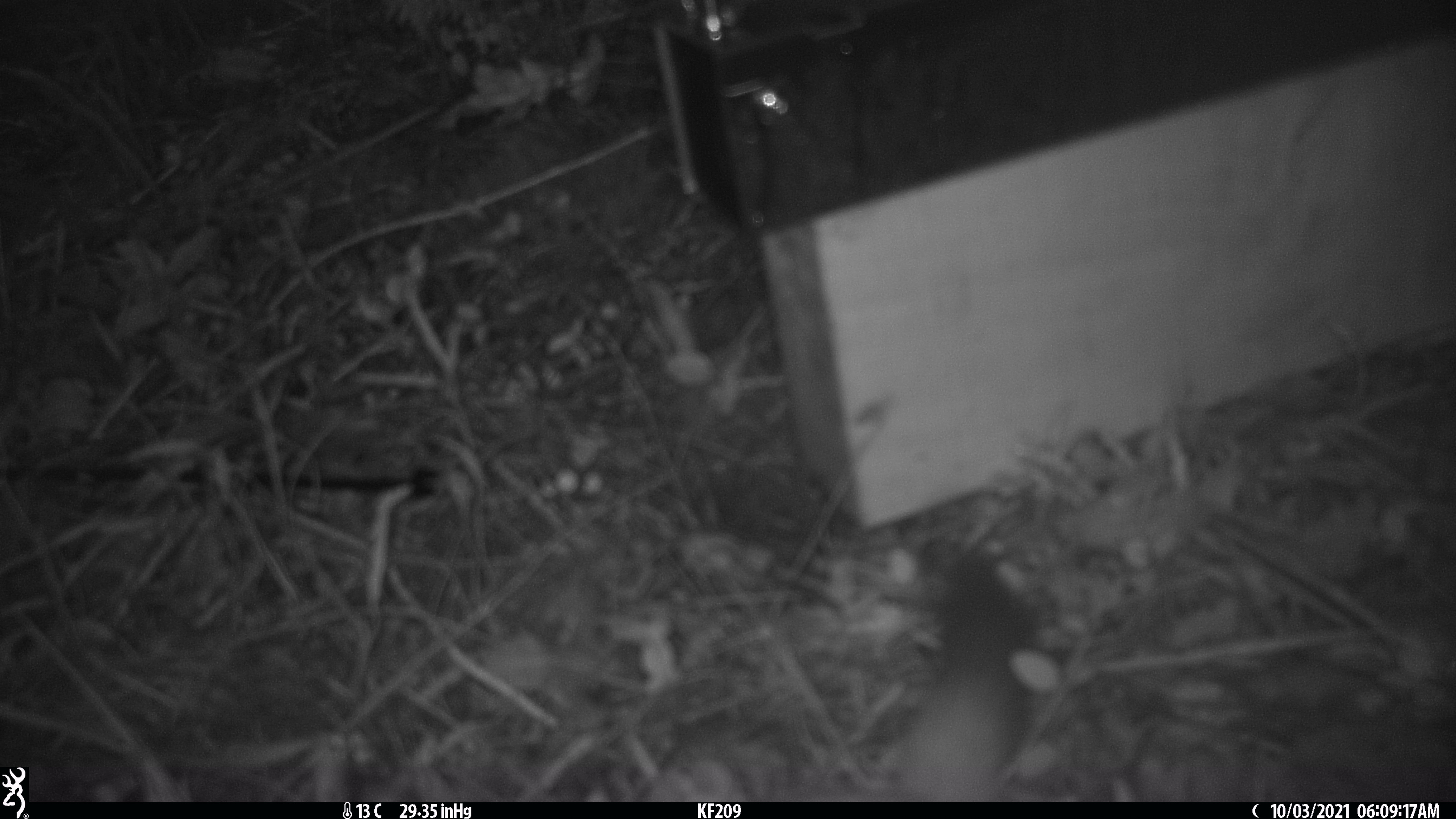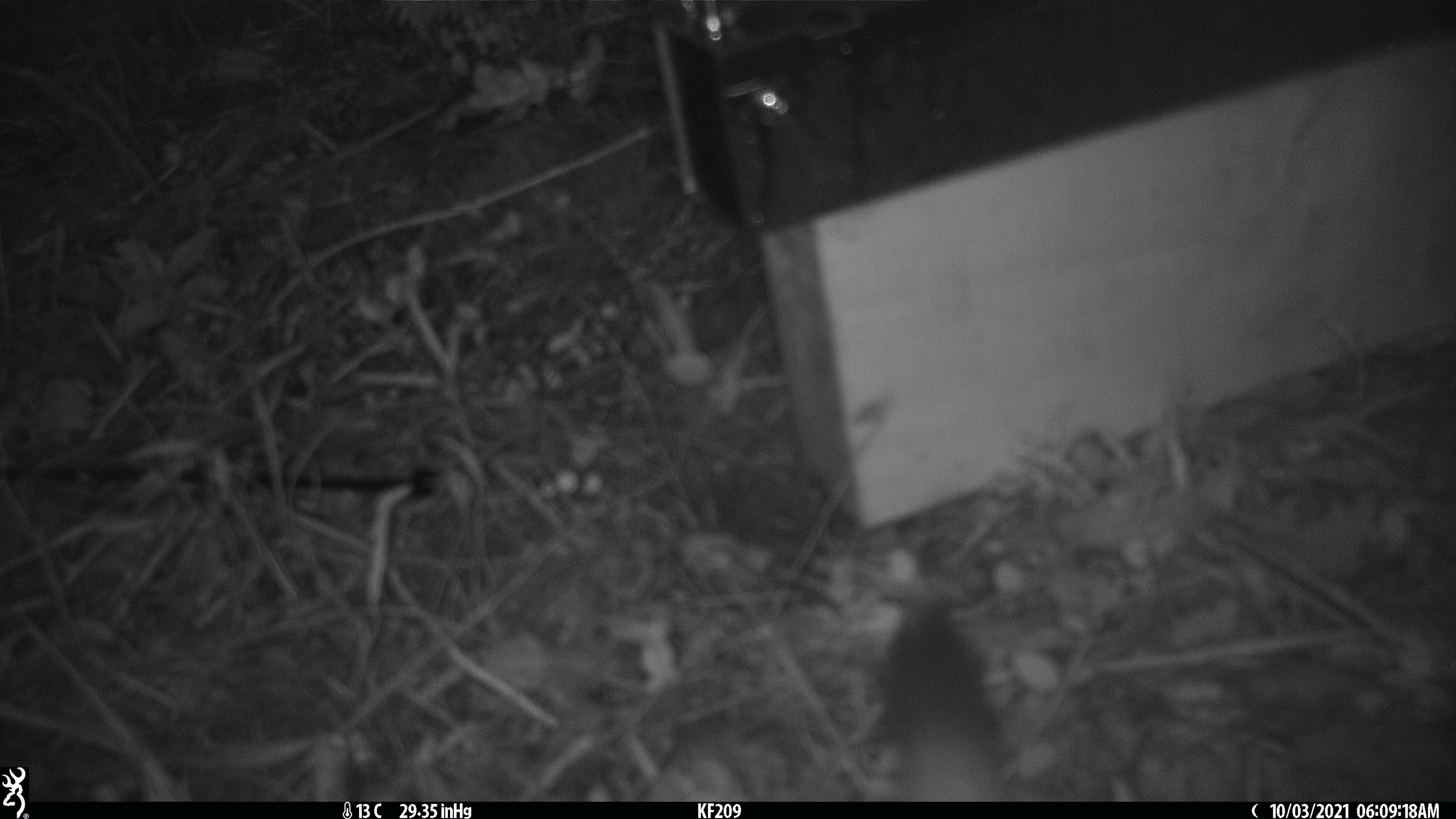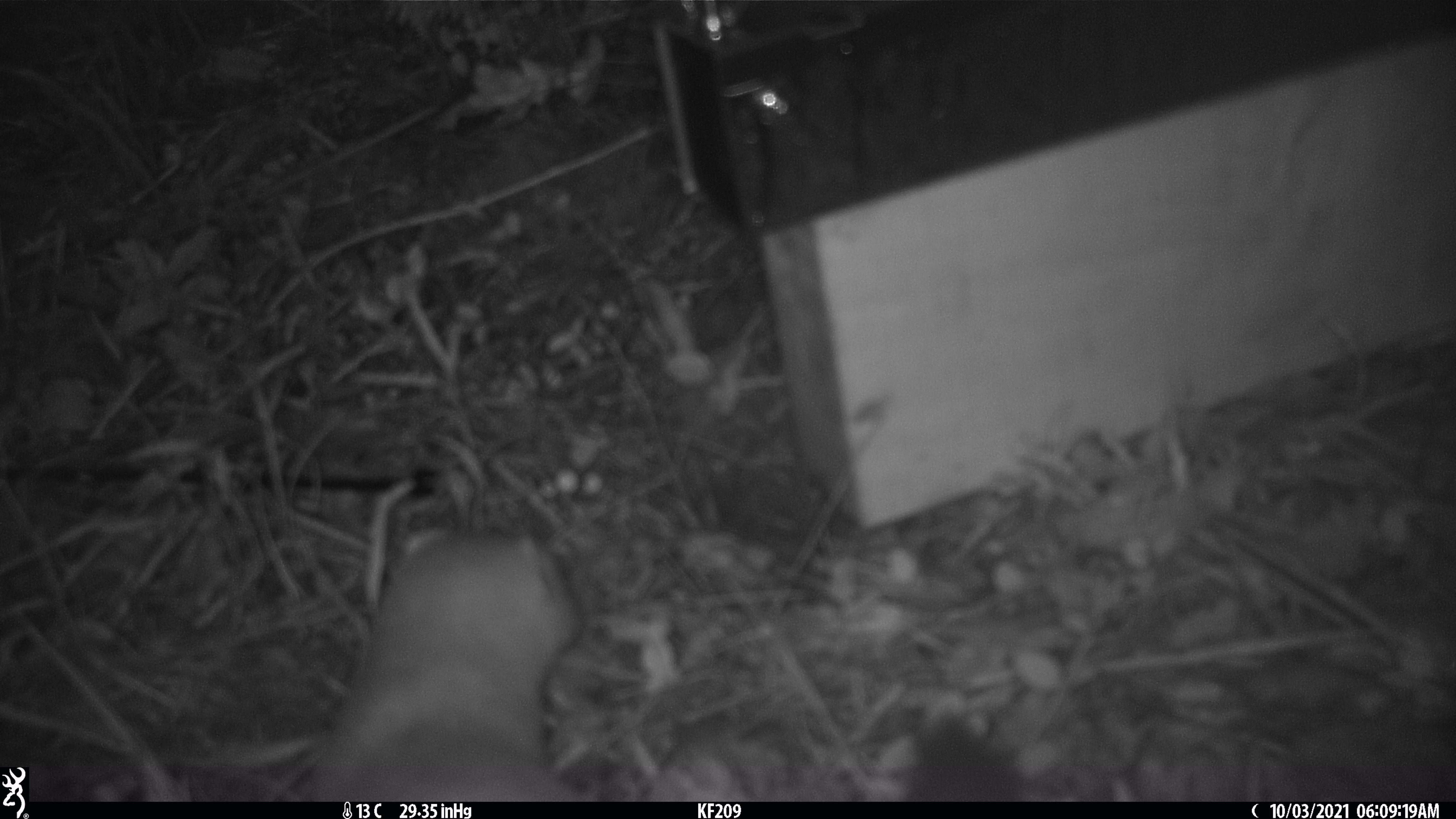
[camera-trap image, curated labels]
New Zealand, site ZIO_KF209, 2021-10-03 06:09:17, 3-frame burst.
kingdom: Animalia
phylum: Chordata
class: Mammalia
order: Carnivora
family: Mustelidae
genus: Mustela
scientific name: Mustela erminea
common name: stoat